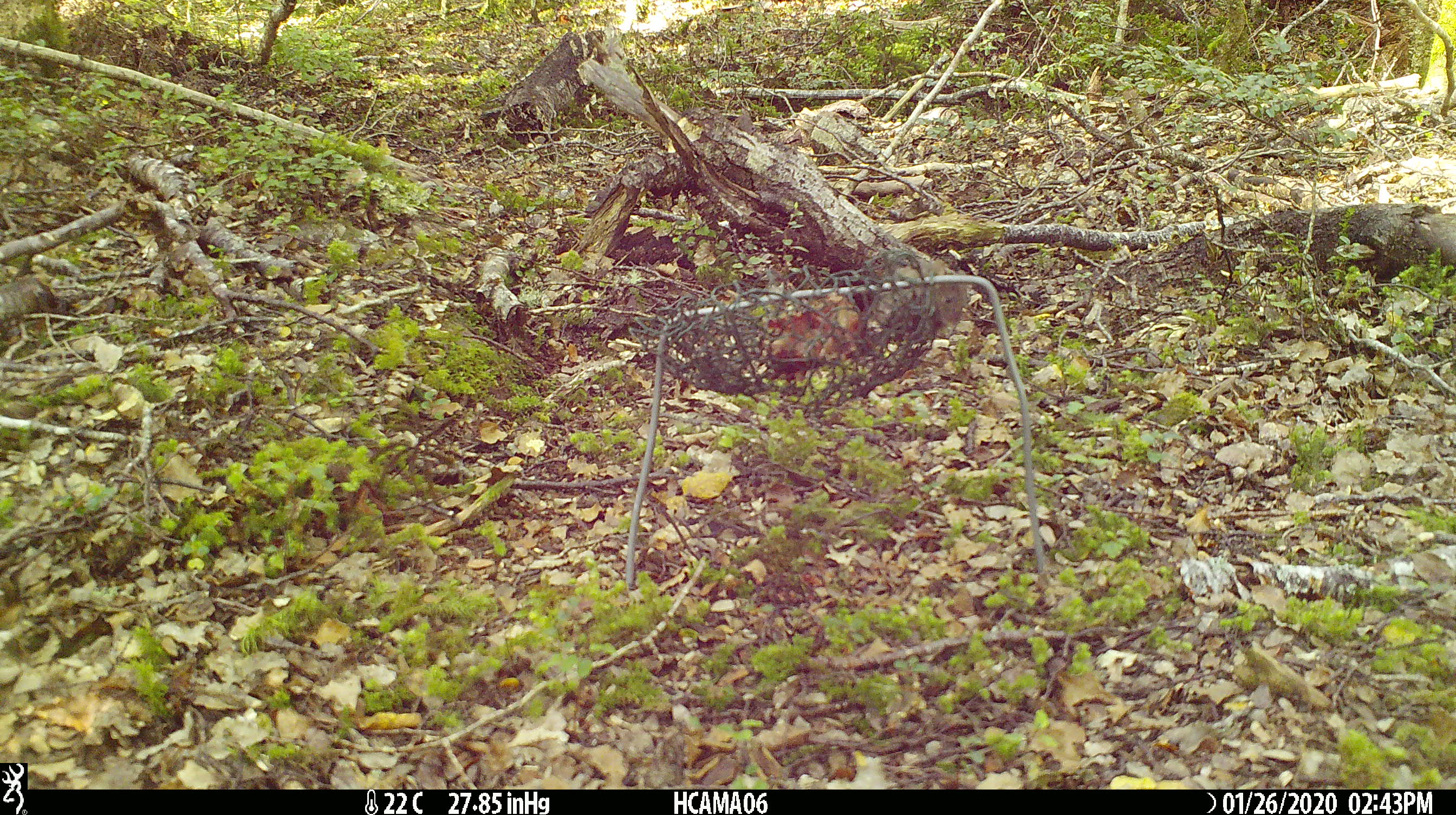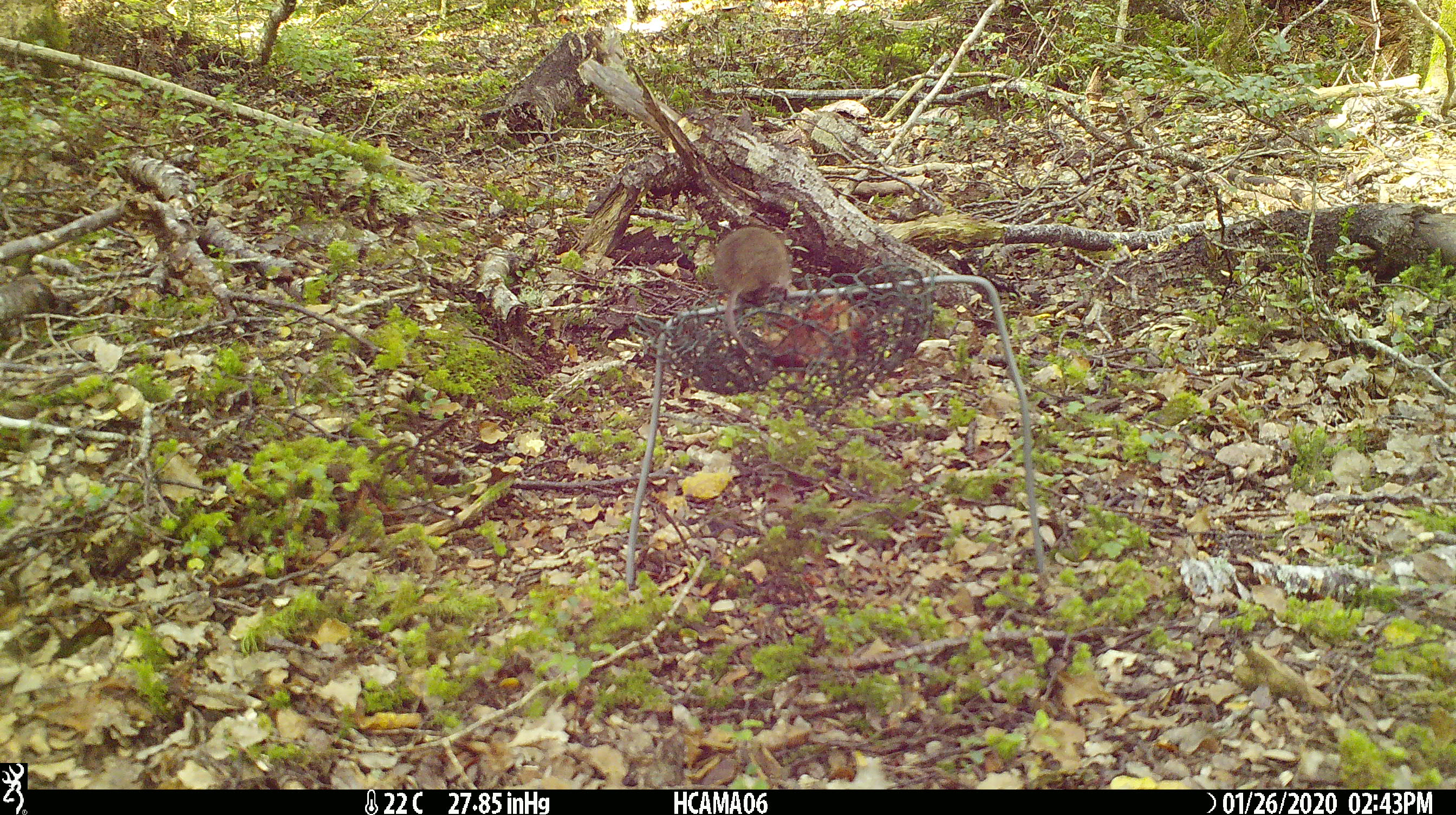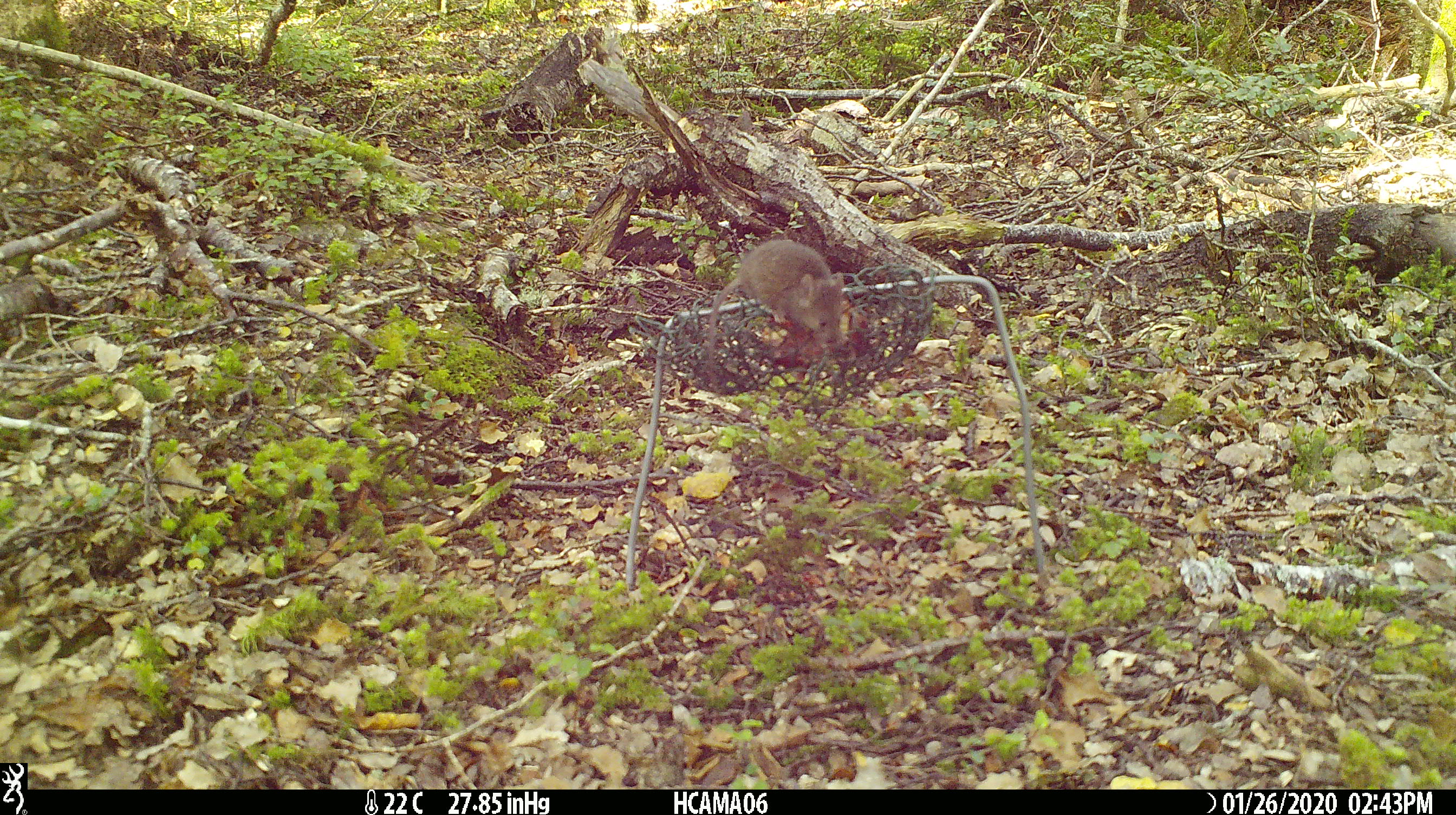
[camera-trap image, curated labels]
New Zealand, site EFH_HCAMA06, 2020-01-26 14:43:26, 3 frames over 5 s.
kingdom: Animalia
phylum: Chordata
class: Mammalia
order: Rodentia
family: Muridae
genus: Mus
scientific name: Mus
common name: mouse